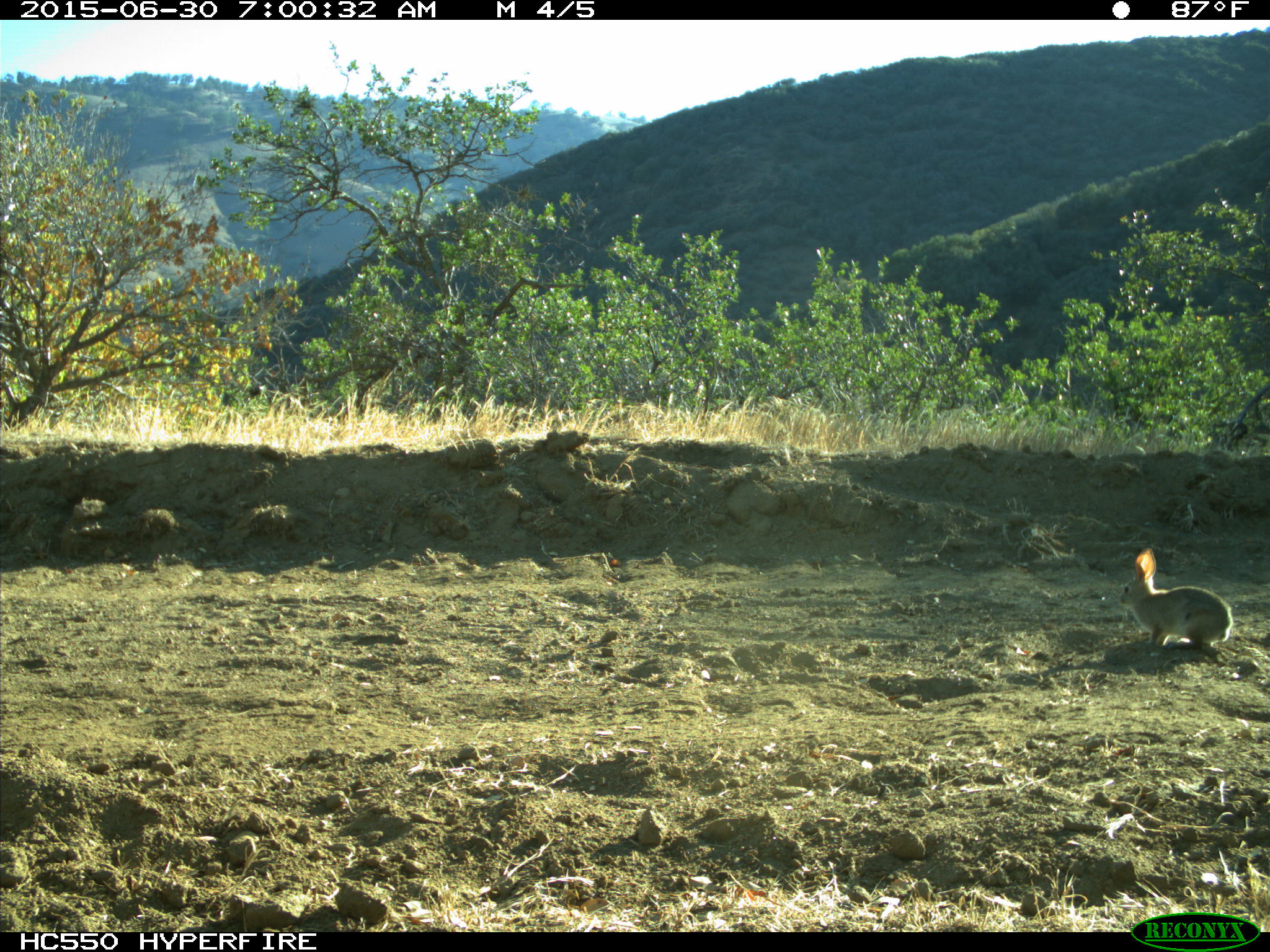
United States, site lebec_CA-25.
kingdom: Animalia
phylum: Chordata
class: Mammalia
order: Lagomorpha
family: Leporidae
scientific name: Leporidae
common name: rabbits and hares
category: unidentified rabbit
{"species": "unidentified rabbit (rabbits and hares) (Leporidae)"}